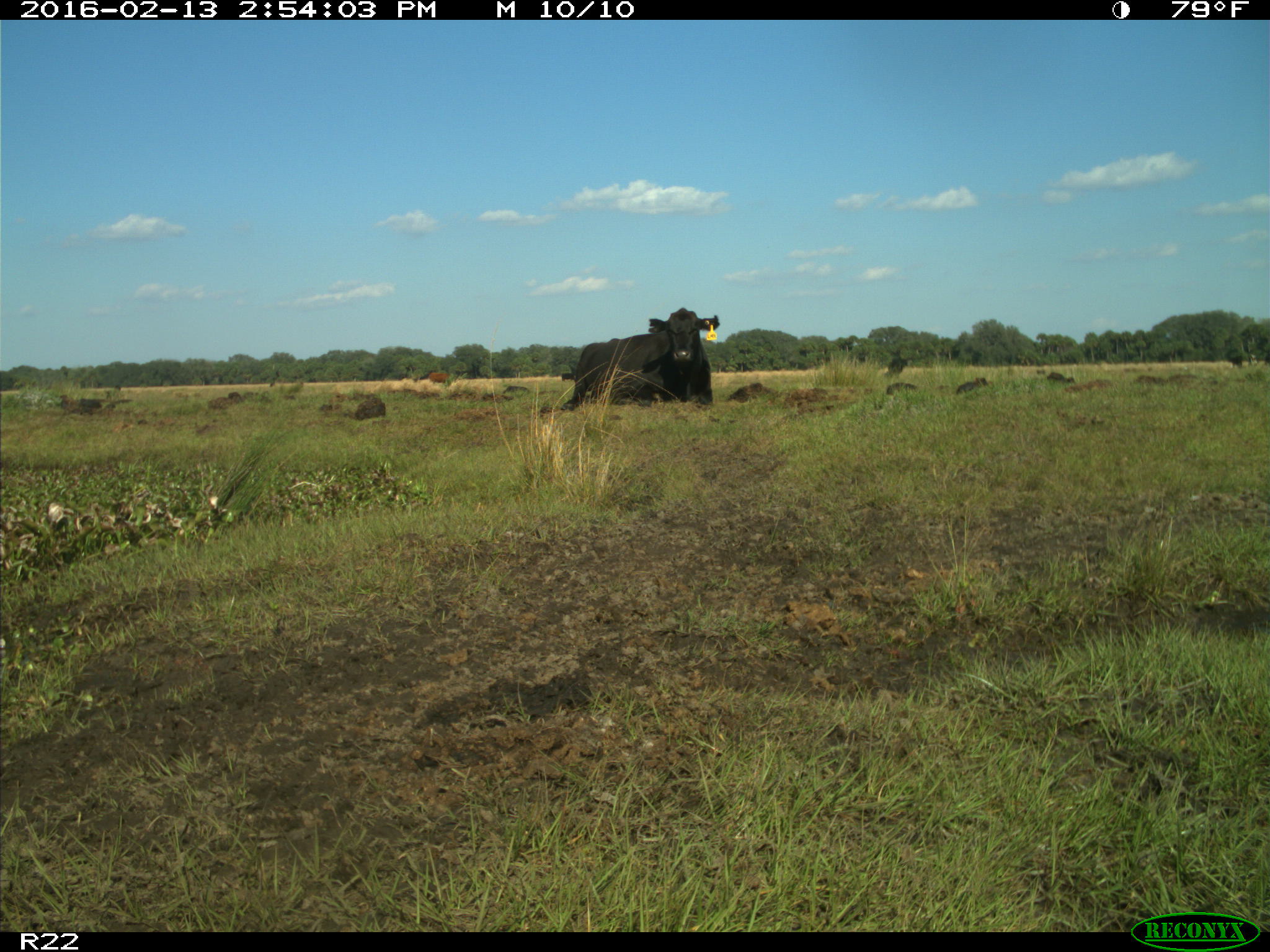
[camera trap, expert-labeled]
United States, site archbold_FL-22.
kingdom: Animalia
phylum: Chordata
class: Mammalia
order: Artiodactyla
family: Bovidae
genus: Bos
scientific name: Bos taurus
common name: domestic cow